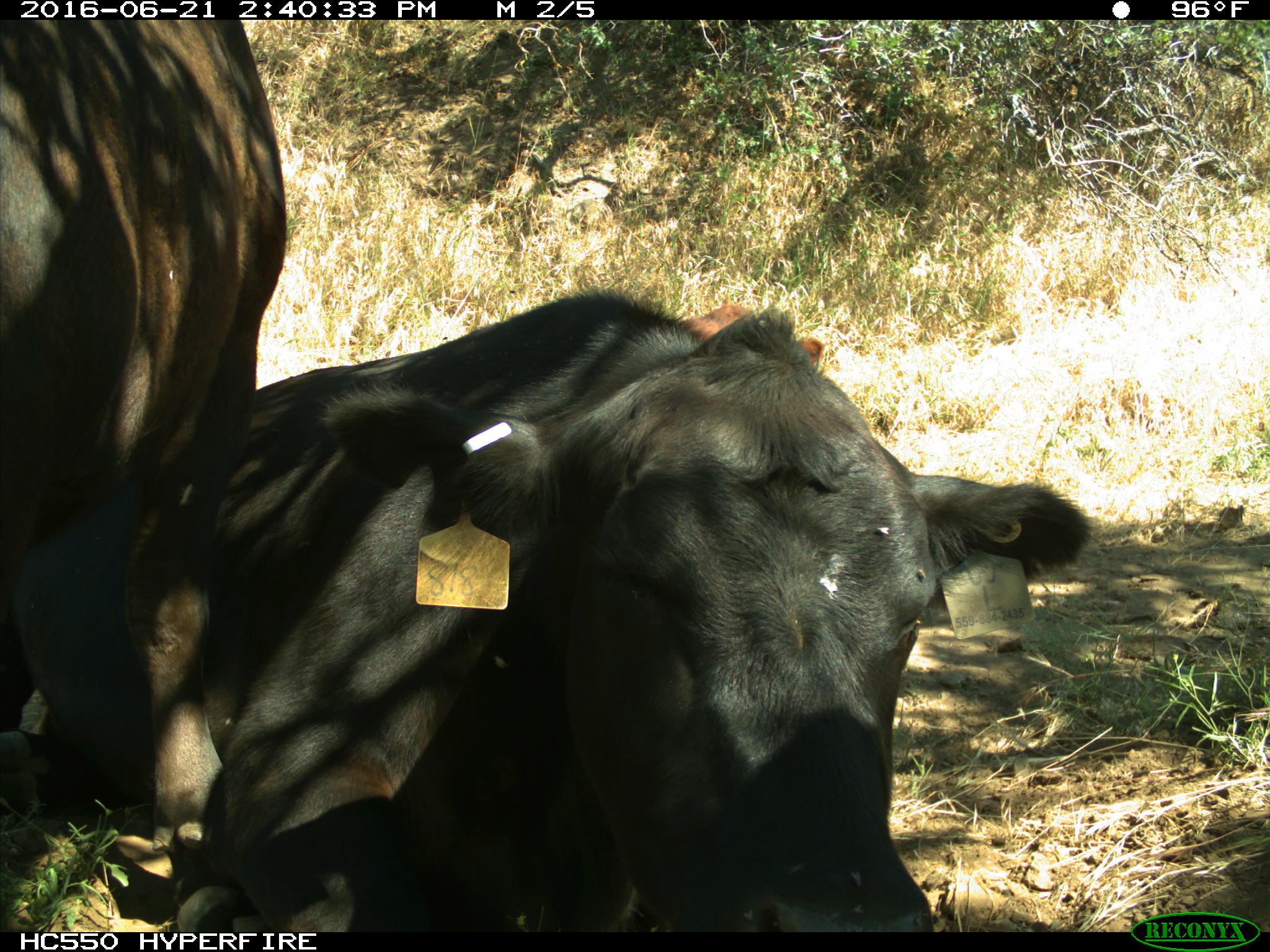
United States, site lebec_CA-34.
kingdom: Animalia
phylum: Chordata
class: Mammalia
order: Artiodactyla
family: Bovidae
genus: Bos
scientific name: Bos taurus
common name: domestic cow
Bos taurus (domestic cow).